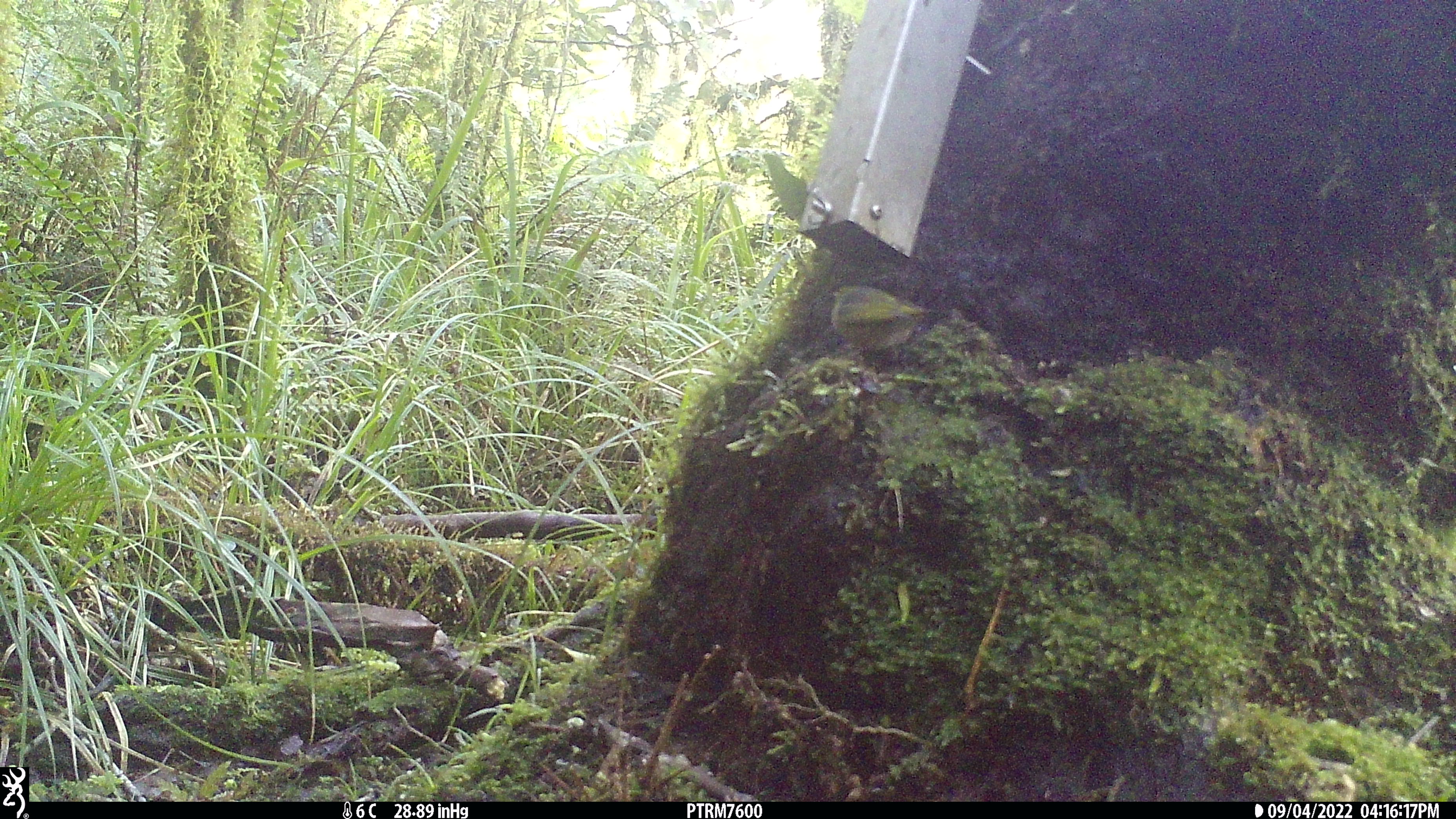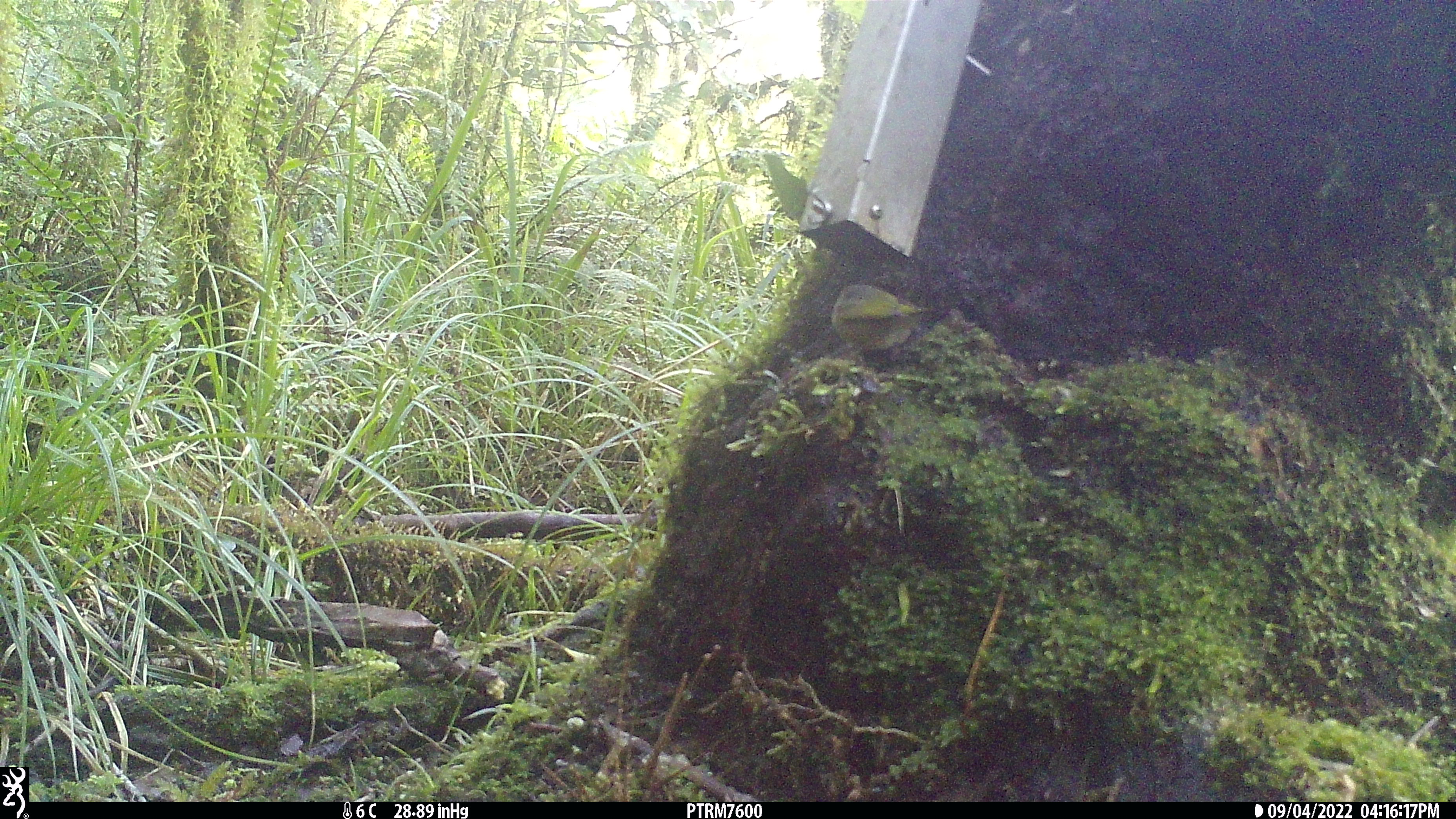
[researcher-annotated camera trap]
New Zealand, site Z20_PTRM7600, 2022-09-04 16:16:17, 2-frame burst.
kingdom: Animalia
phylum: Chordata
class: Aves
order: Passeriformes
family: Zosteropidae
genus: Zosterops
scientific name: Zosterops lateralis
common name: silvereye